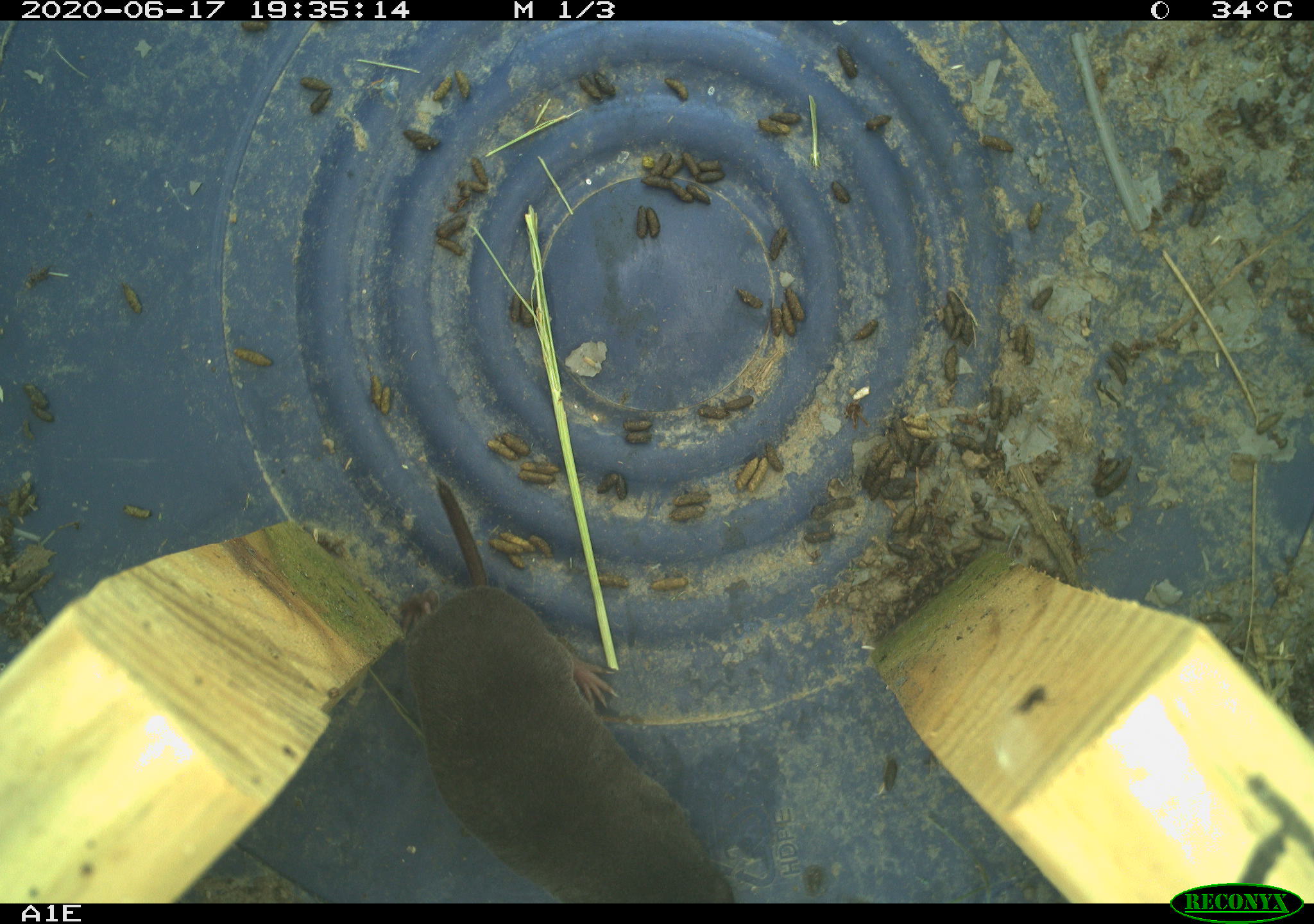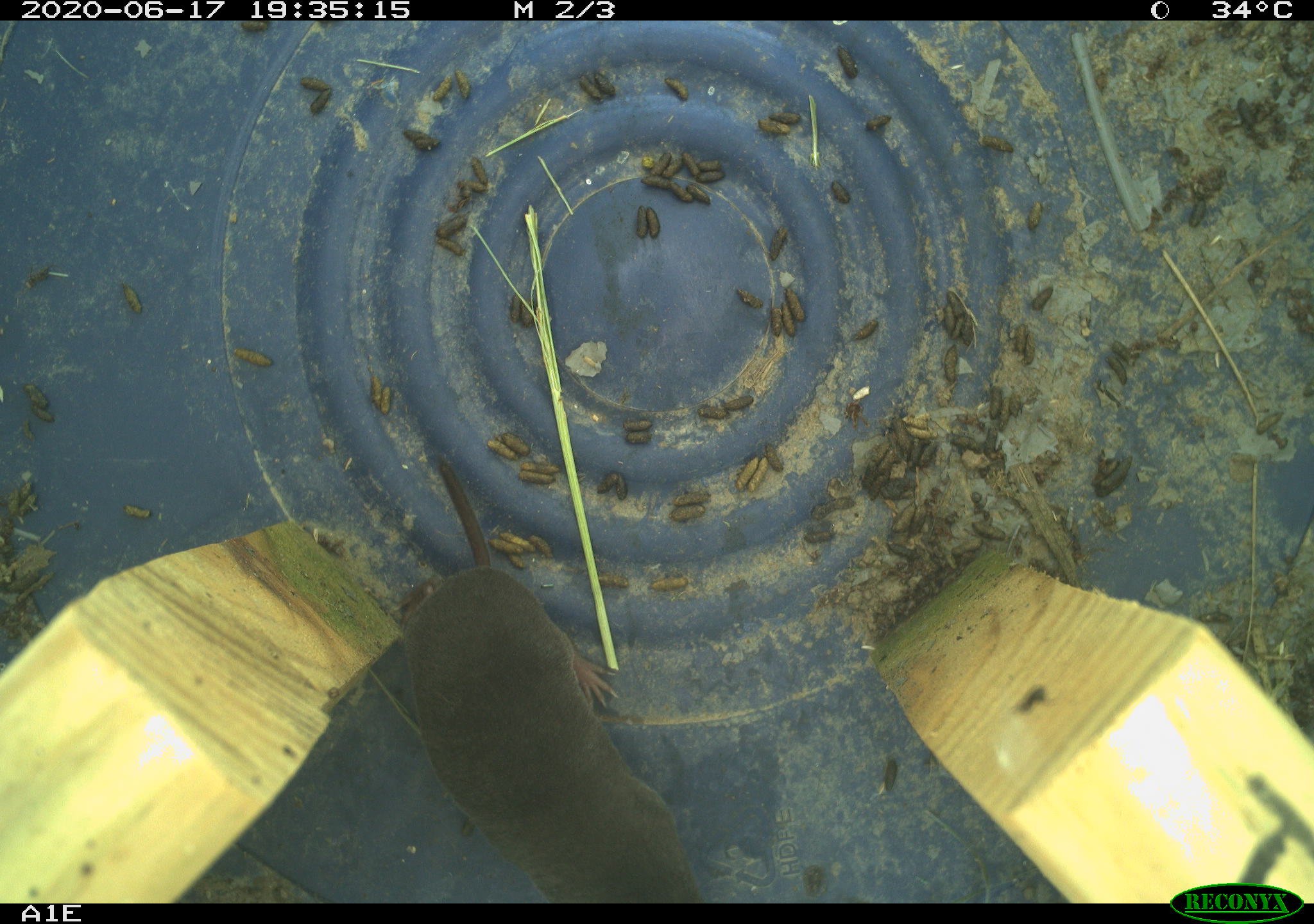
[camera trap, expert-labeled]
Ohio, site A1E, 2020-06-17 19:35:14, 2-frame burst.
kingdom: Animalia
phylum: Chordata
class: Mammalia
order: Eulipotyphla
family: Soricidae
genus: Blarina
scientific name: Blarina brevicauda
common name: northern short-tailed shrew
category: n. short-tailed shrew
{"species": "n. short-tailed shrew (northern short-tailed shrew) (Blarina brevicauda)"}